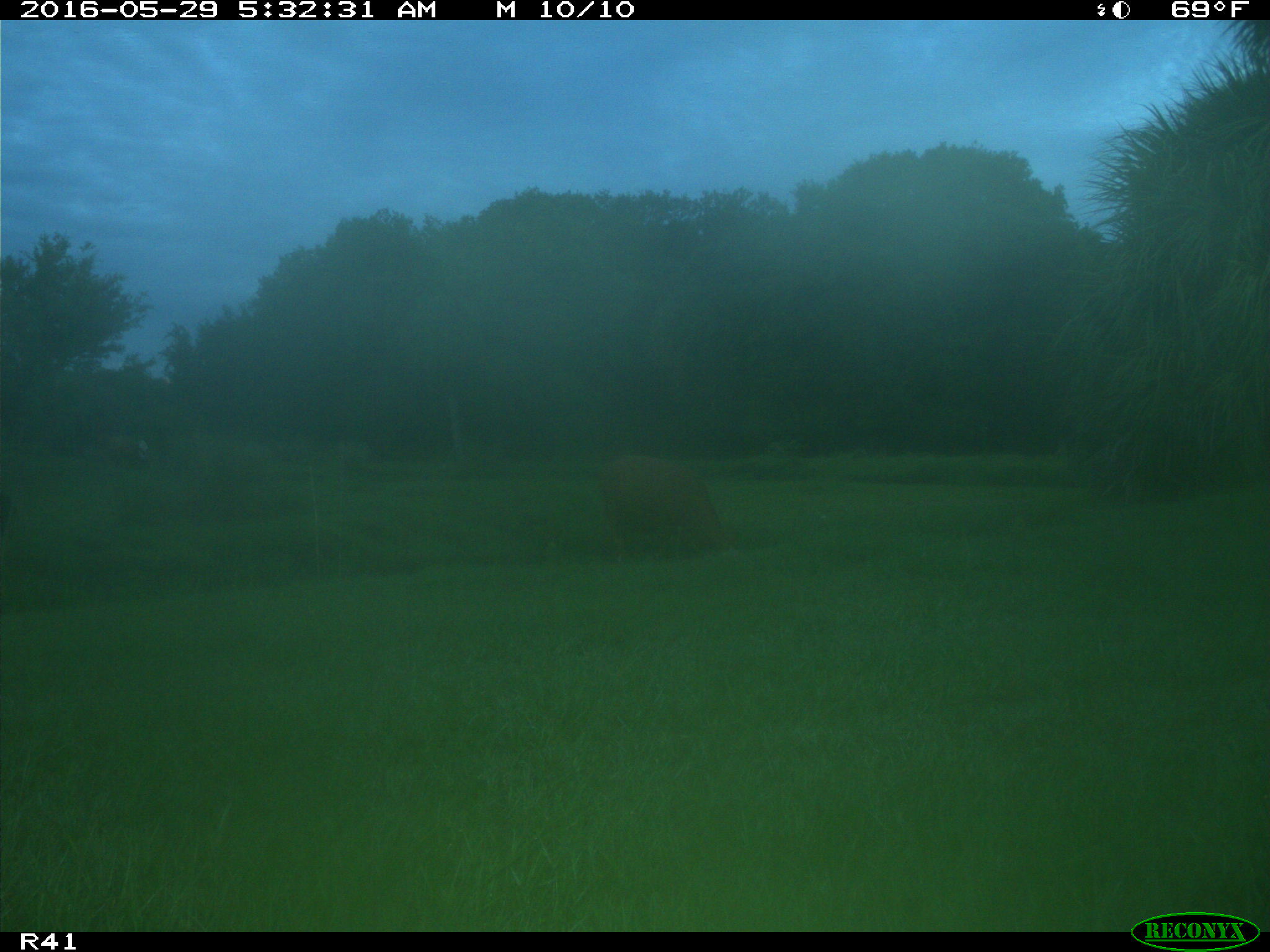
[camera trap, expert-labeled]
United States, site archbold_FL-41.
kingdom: Animalia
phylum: Chordata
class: Mammalia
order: Artiodactyla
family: Bovidae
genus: Bos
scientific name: Bos taurus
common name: domestic cow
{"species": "Bos taurus (domestic cow)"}